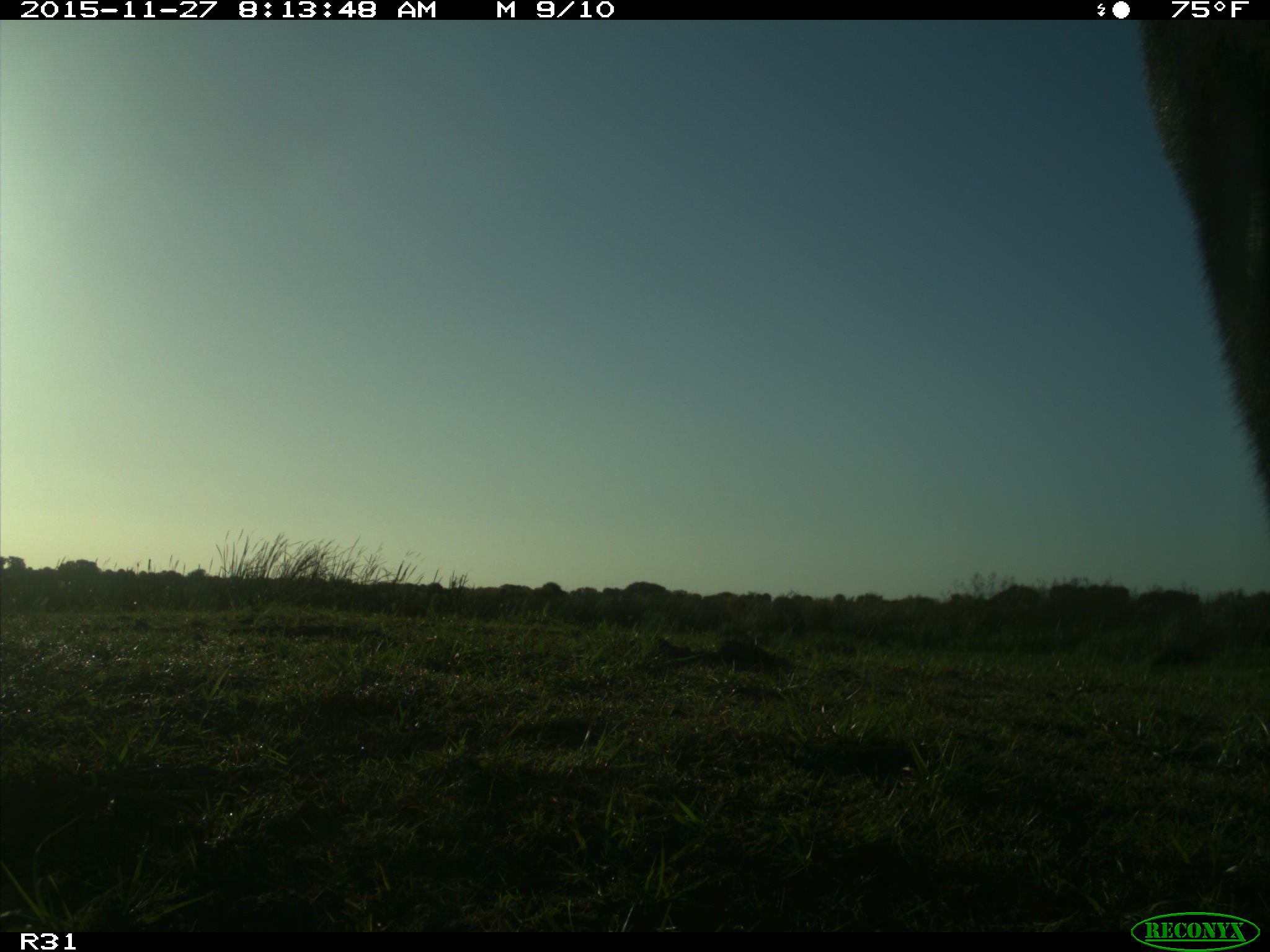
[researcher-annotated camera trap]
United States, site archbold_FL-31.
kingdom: Animalia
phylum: Chordata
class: Mammalia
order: Artiodactyla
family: Bovidae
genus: Bos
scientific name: Bos taurus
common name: domestic cow